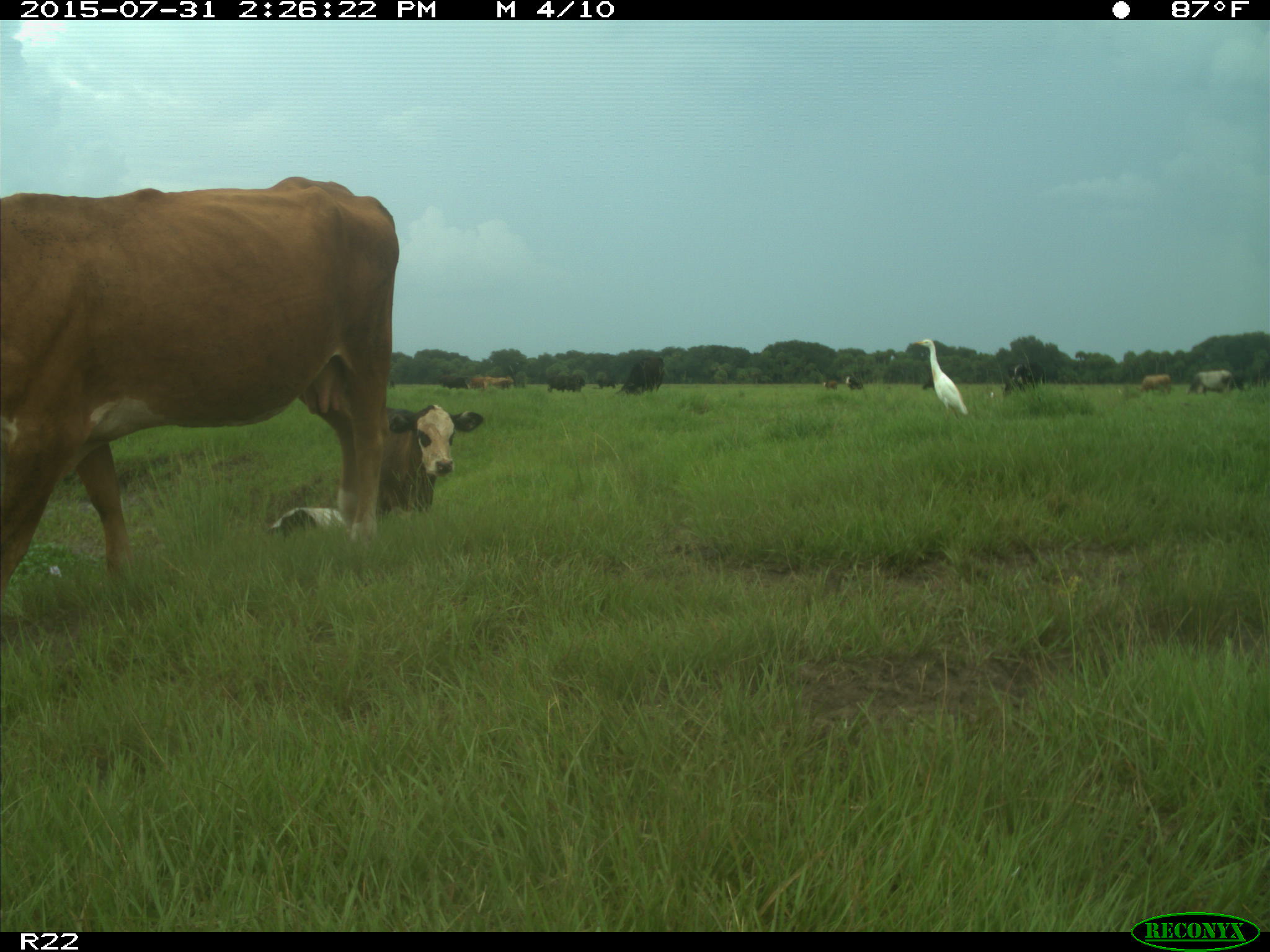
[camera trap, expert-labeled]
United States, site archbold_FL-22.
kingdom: Animalia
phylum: Chordata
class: Mammalia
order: Artiodactyla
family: Bovidae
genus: Bos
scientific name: Bos taurus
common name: domestic cow